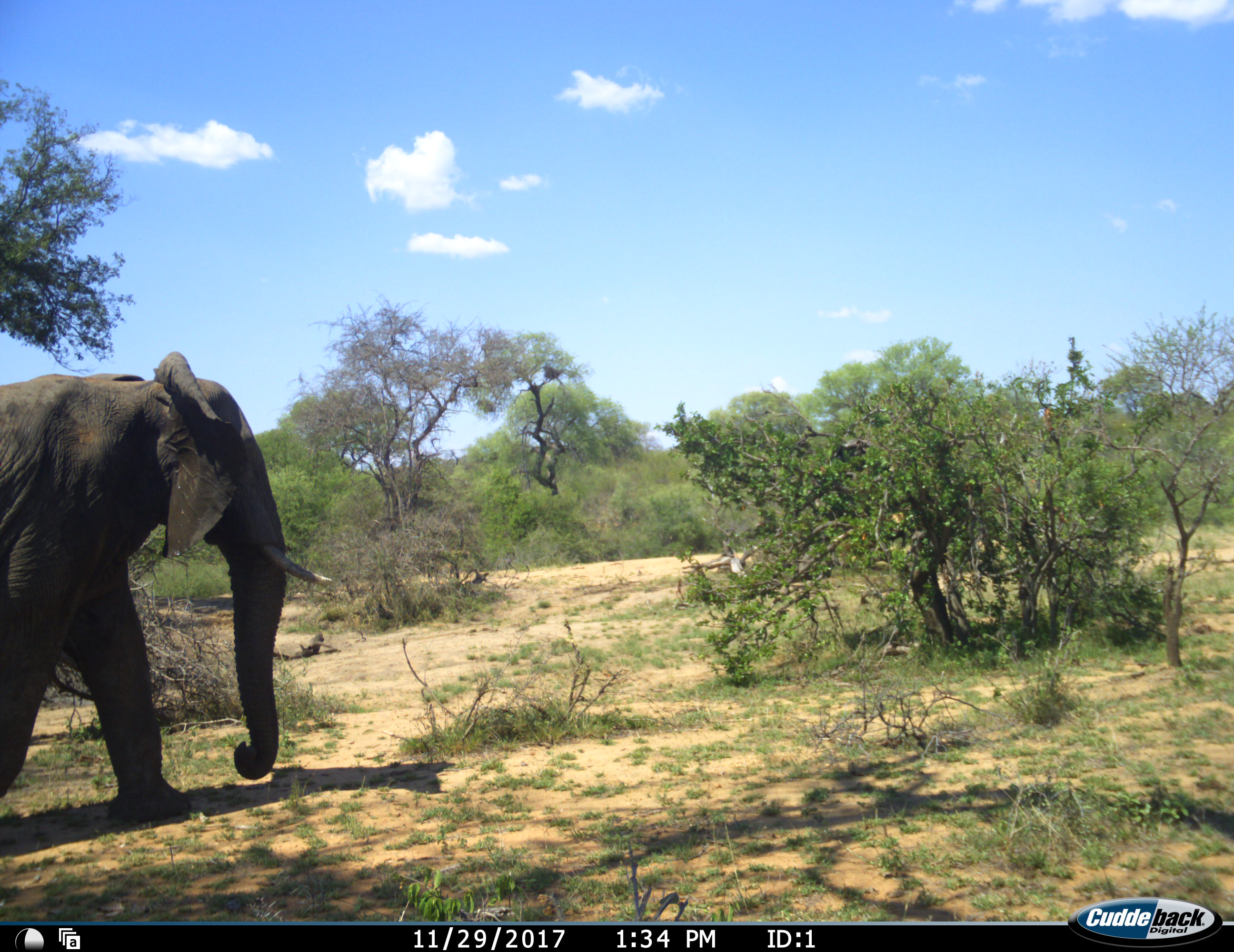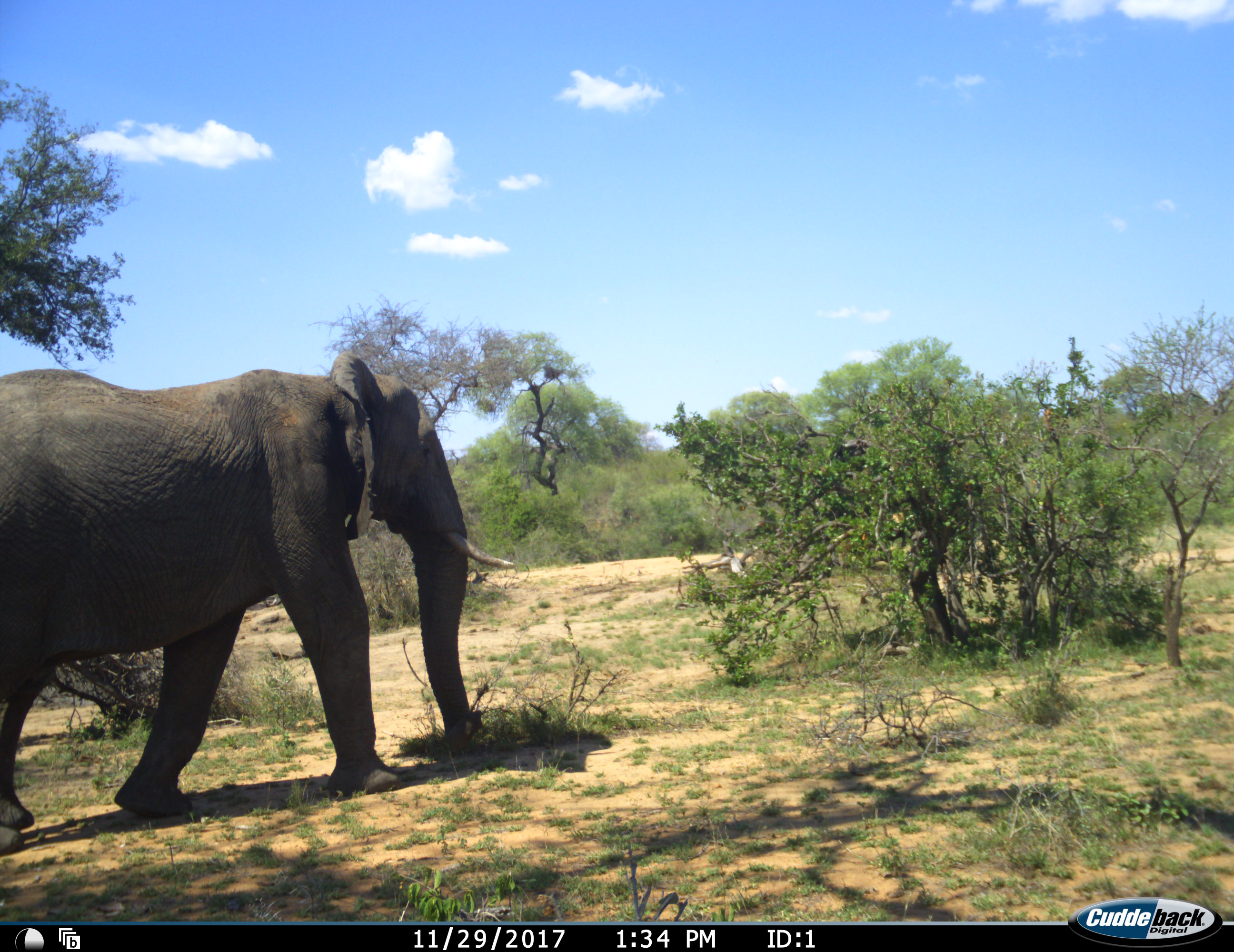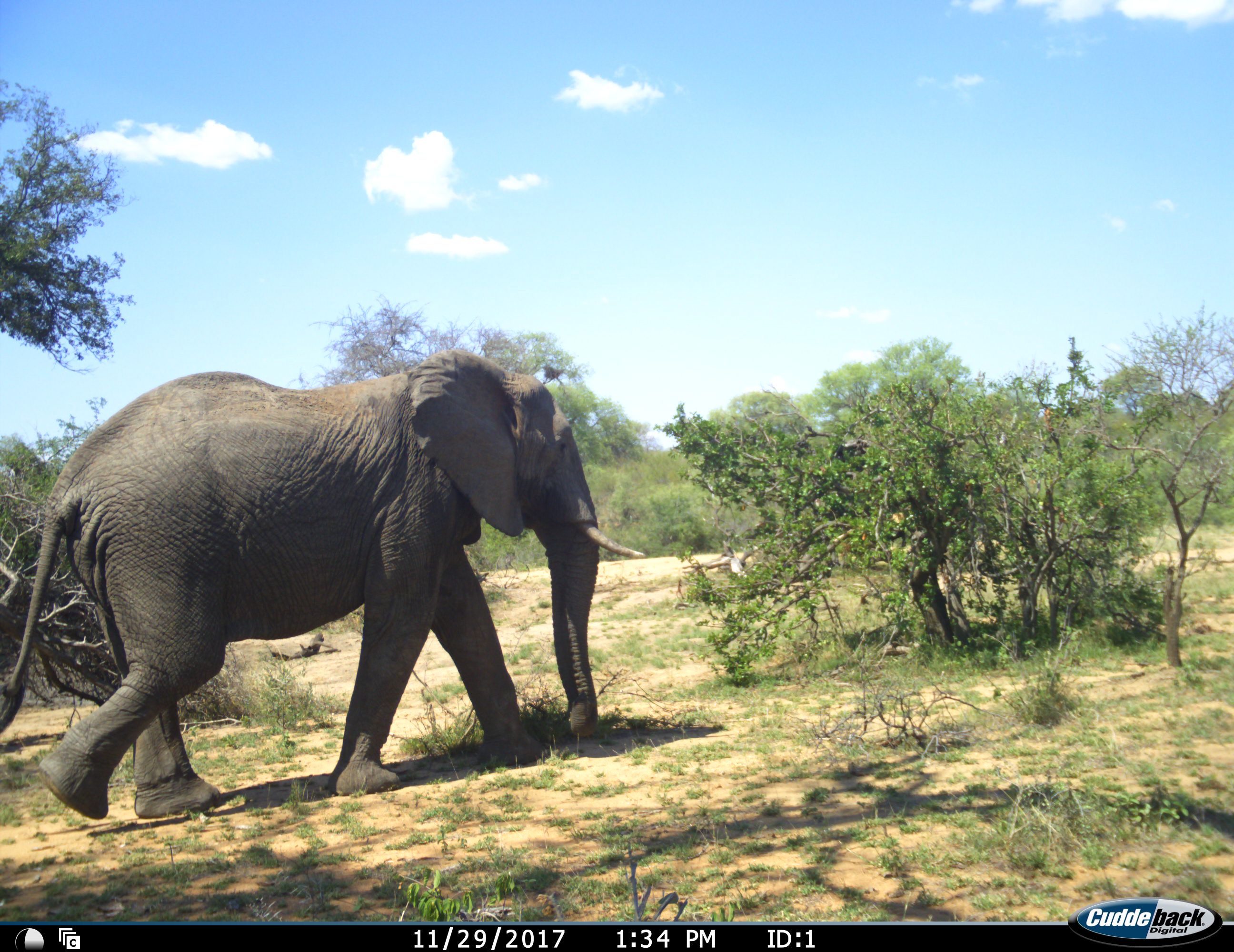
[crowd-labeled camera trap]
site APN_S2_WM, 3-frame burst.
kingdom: Animalia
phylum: Chordata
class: Mammalia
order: Proboscidea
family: Elephantidae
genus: Loxodonta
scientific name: Loxodonta africana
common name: african bush elephant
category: elephant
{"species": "elephant (african bush elephant) (Loxodonta africana)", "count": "1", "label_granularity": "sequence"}